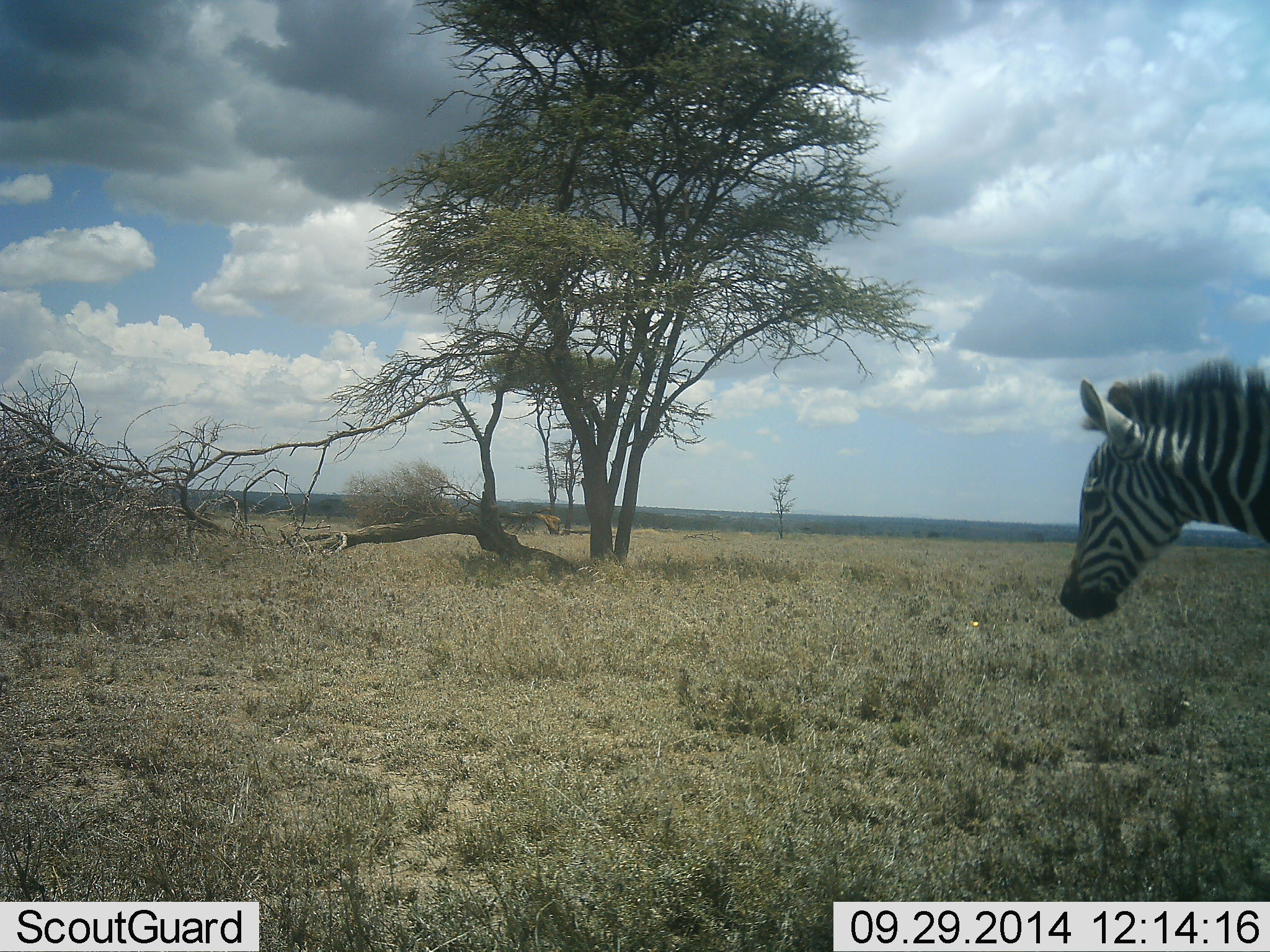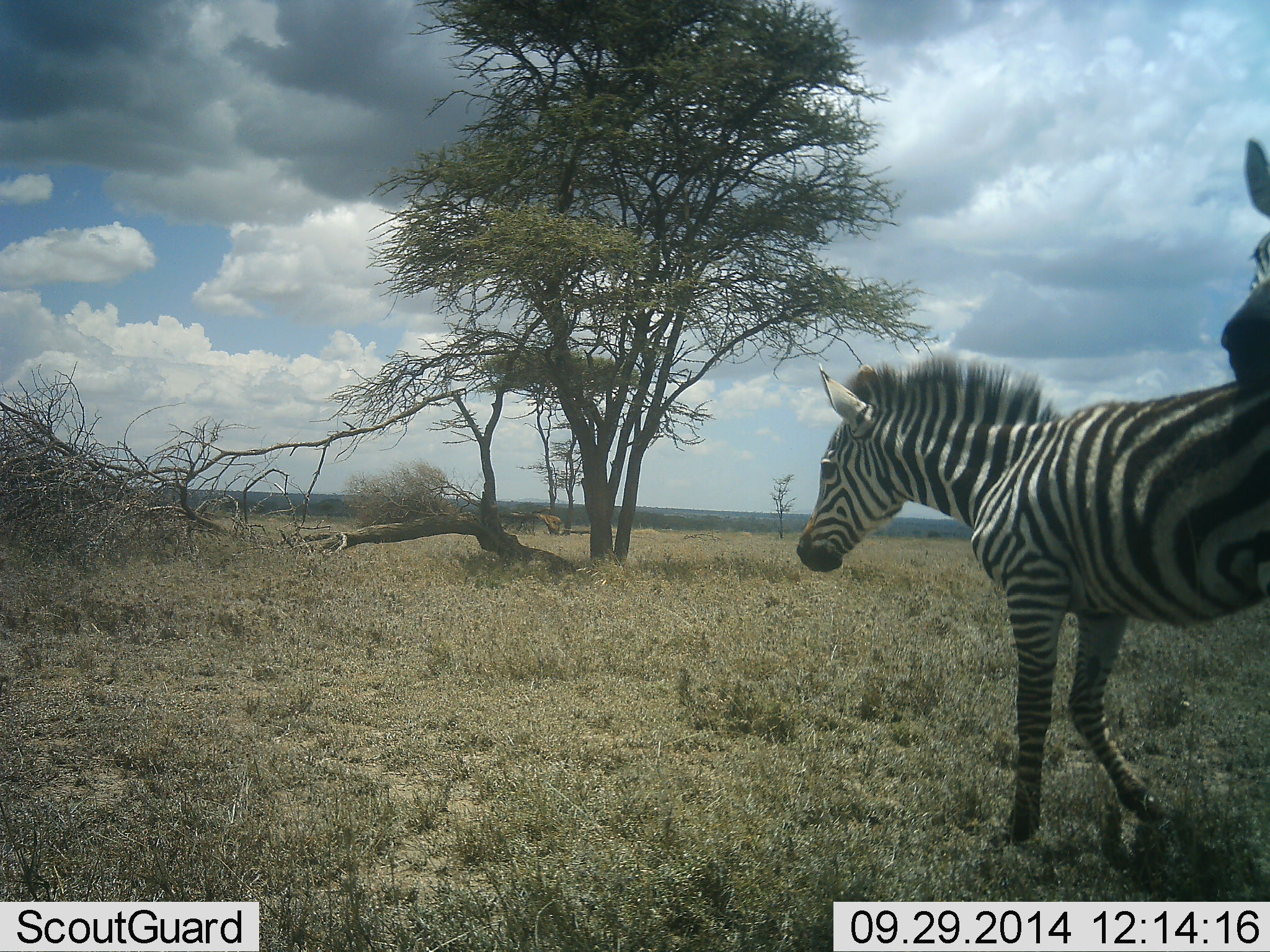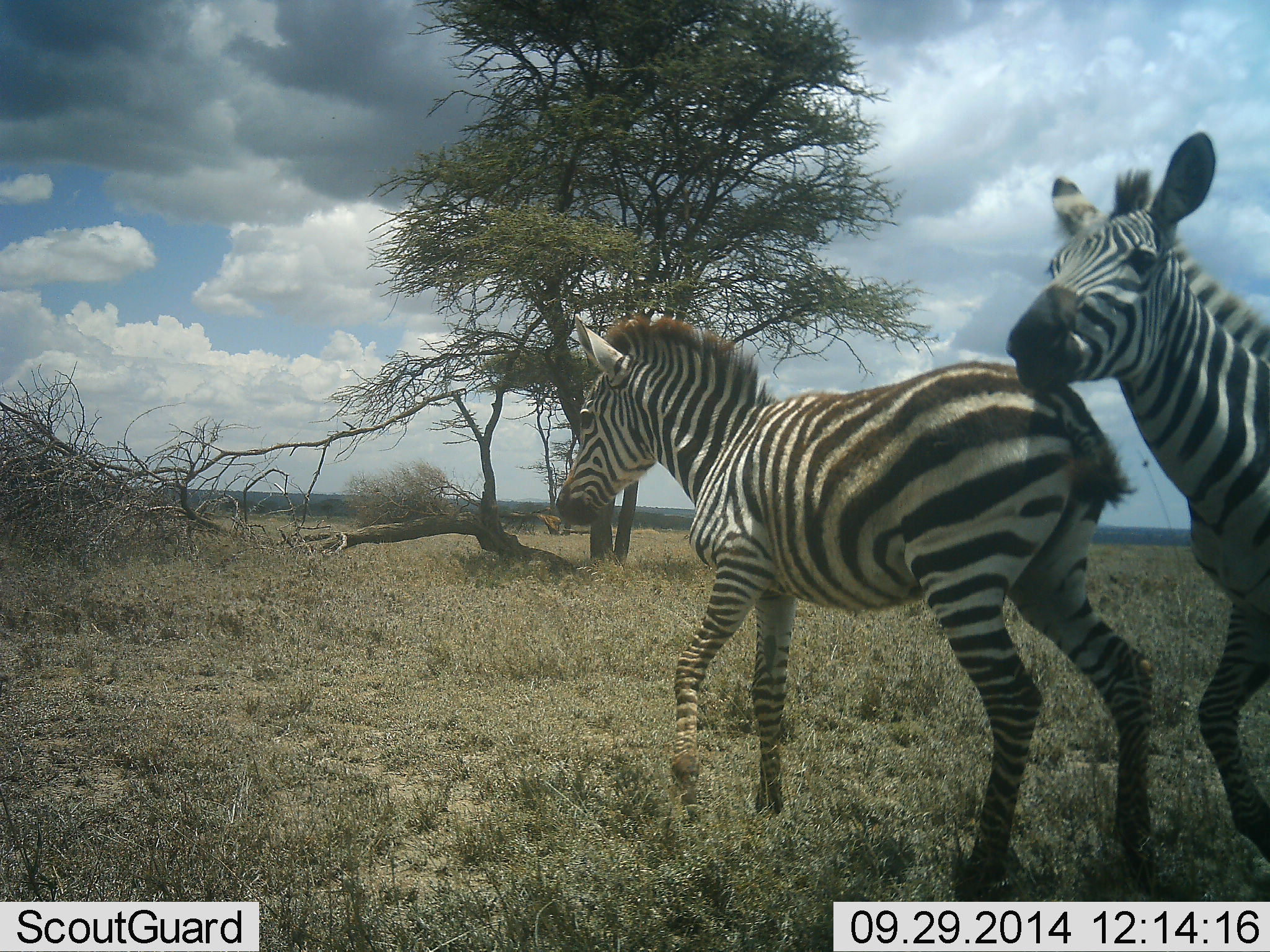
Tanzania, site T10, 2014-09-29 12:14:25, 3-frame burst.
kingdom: Animalia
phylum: Chordata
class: Mammalia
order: Perissodactyla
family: Equidae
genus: Equus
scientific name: Equus quagga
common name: plains zebra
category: zebra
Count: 2.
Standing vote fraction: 0%.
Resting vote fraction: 0%.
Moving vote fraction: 100%.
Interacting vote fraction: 18%.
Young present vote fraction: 27%.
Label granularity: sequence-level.